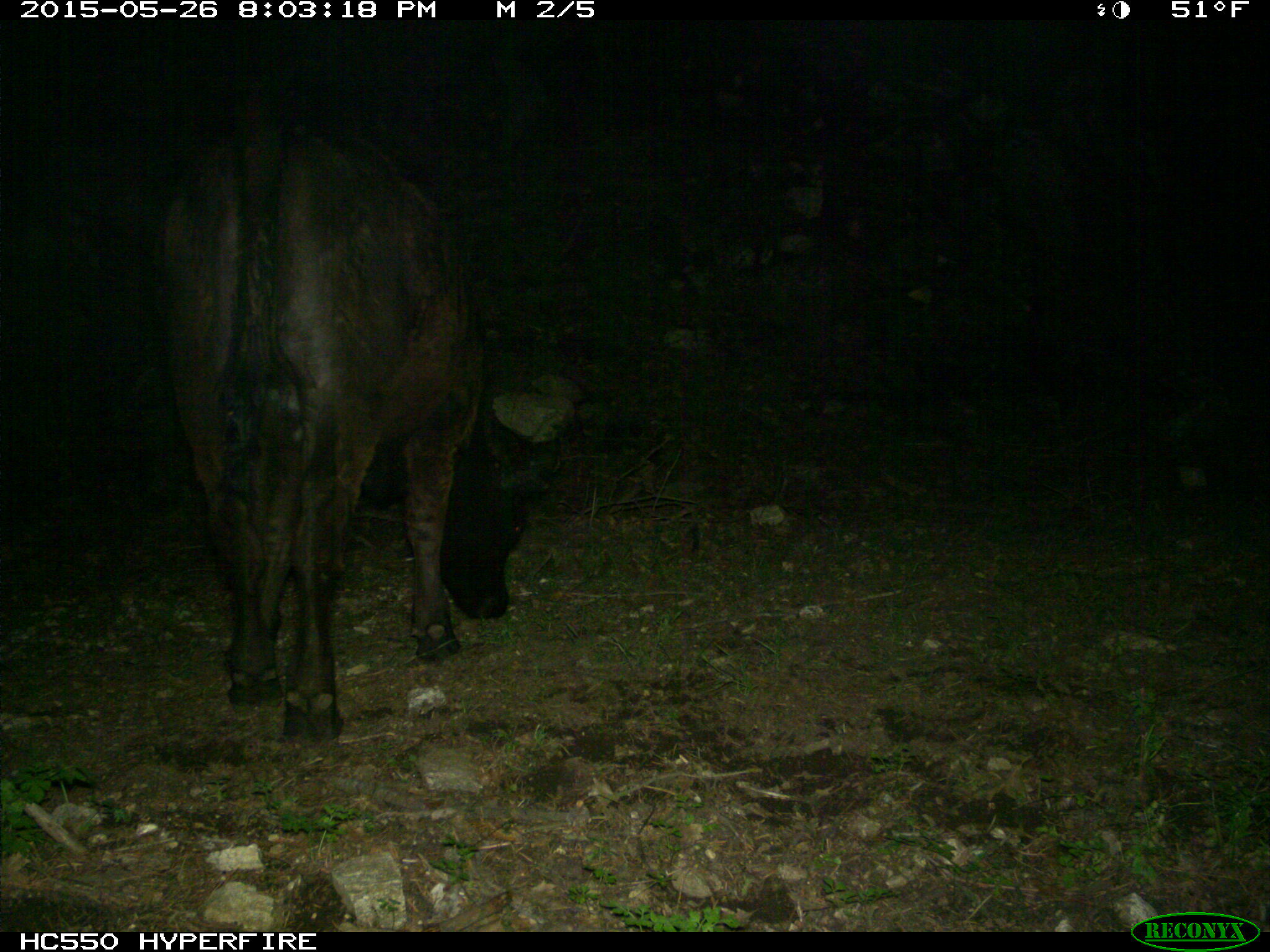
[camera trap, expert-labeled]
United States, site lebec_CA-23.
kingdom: Animalia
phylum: Chordata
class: Mammalia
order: Artiodactyla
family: Bovidae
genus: Bos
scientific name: Bos taurus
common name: domestic cow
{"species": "Bos taurus (domestic cow)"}